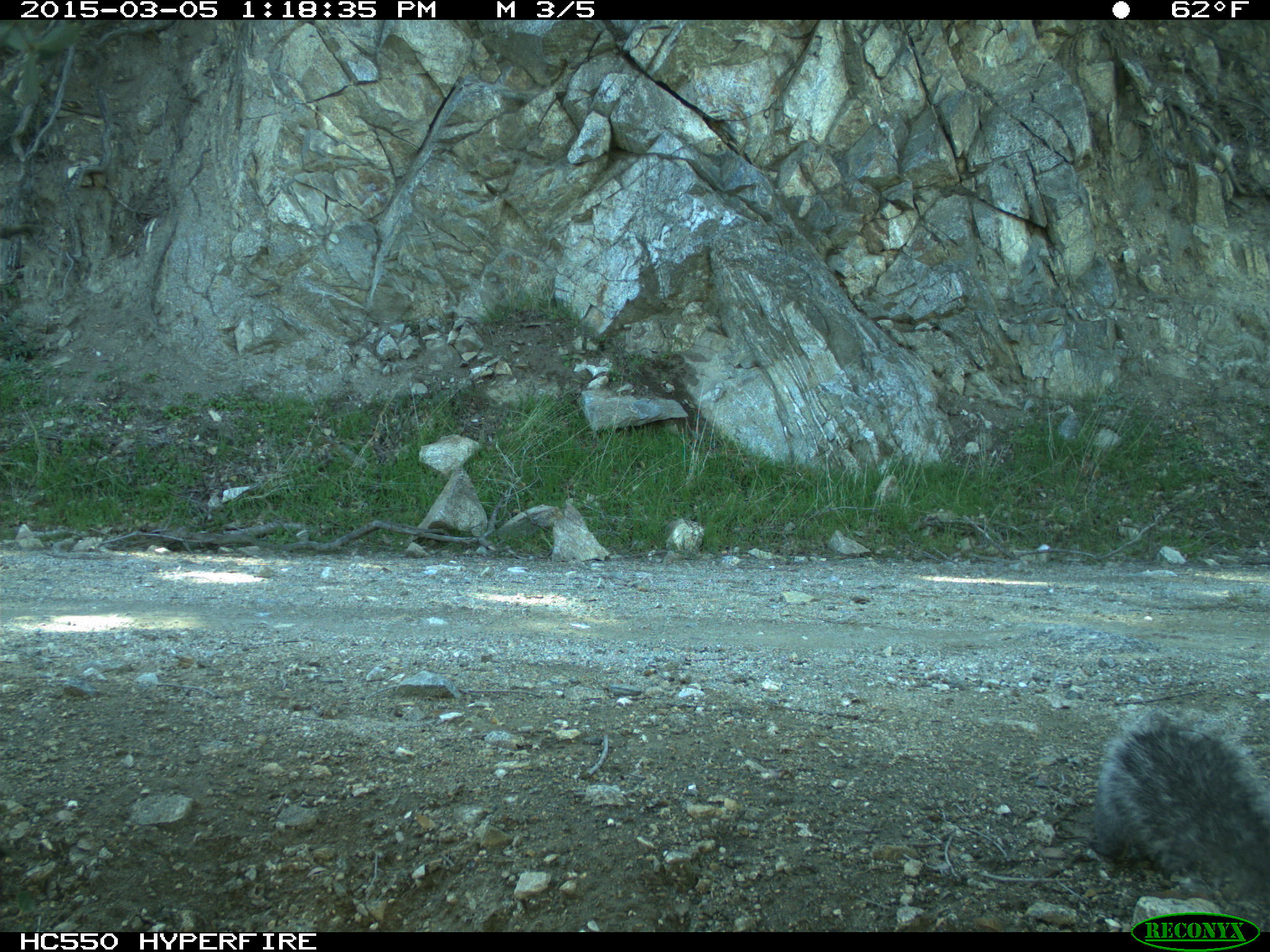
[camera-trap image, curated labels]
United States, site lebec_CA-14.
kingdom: Animalia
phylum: Chordata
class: Mammalia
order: Rodentia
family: Sciuridae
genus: Sciurus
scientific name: Sciurus carolinensis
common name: eastern gray squirrel